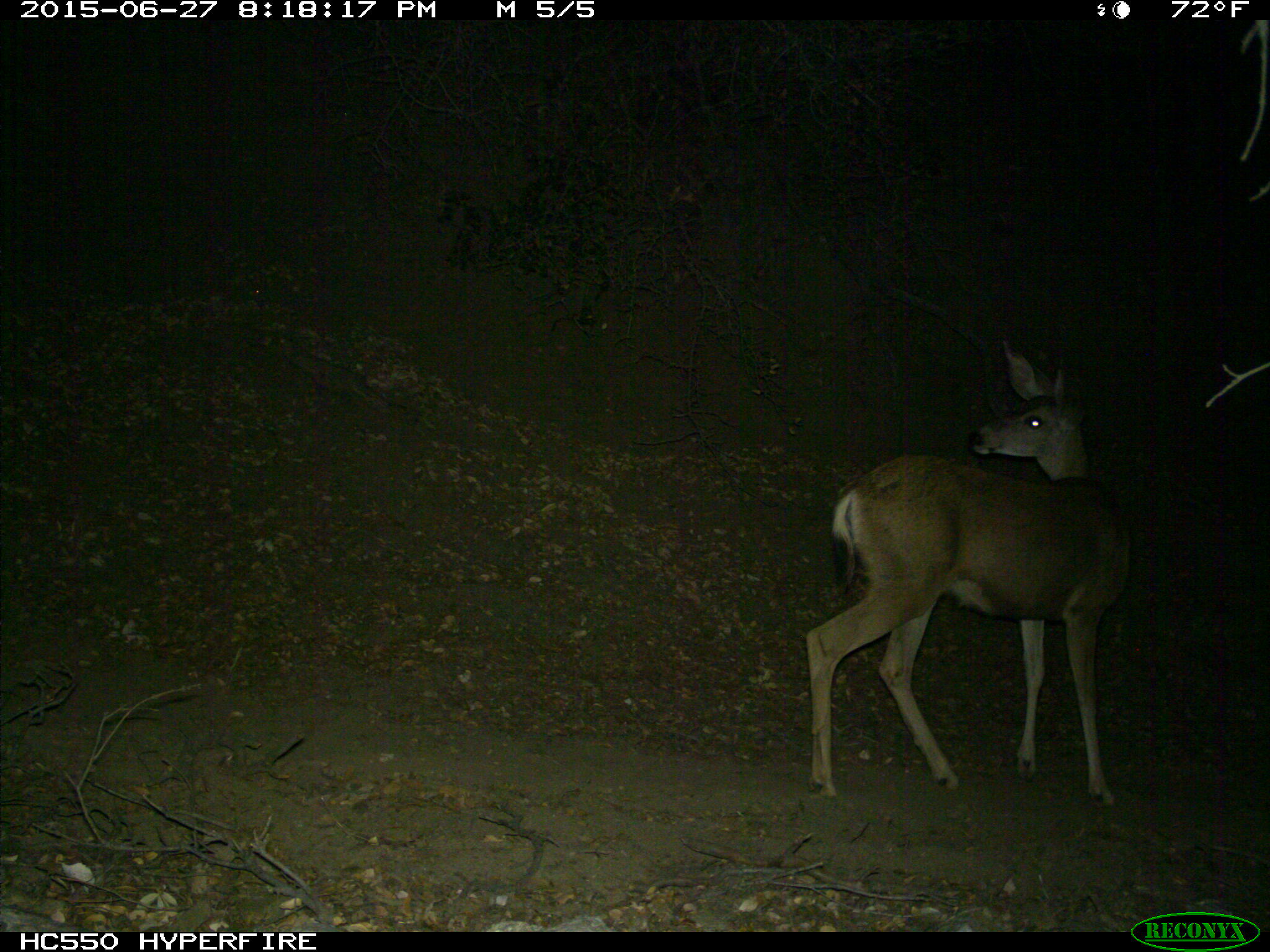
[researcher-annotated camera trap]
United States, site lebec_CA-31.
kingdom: Animalia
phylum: Chordata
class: Mammalia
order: Artiodactyla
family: Cervidae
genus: Odocoileus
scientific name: Odocoileus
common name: deer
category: unidentified deer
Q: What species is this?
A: Unidentified deer (deer) (Odocoileus).